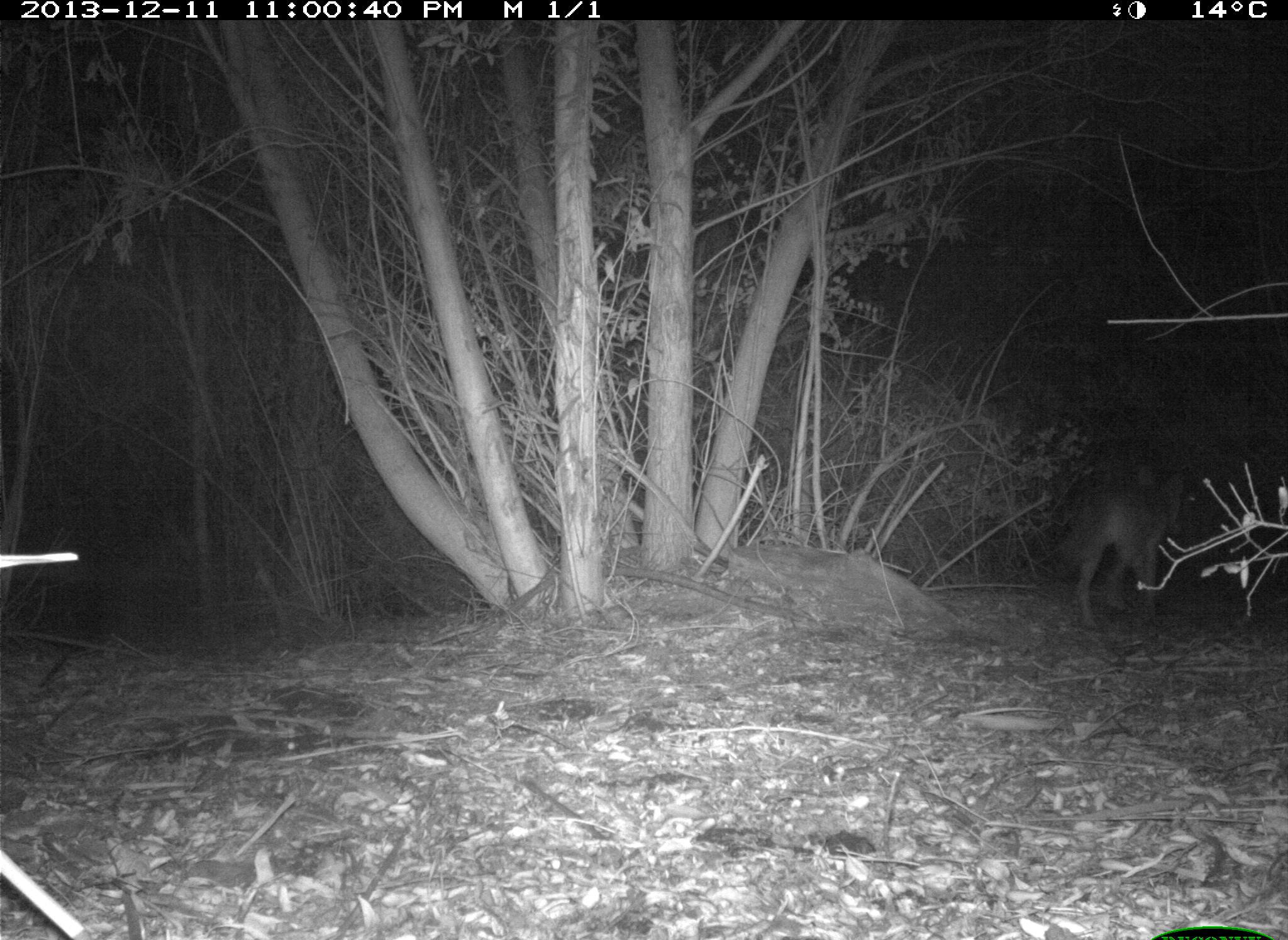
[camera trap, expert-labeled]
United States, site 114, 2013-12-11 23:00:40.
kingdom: Animalia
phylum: Chordata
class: Mammalia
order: Carnivora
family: Canidae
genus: Canis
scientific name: Canis latrans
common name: coyote